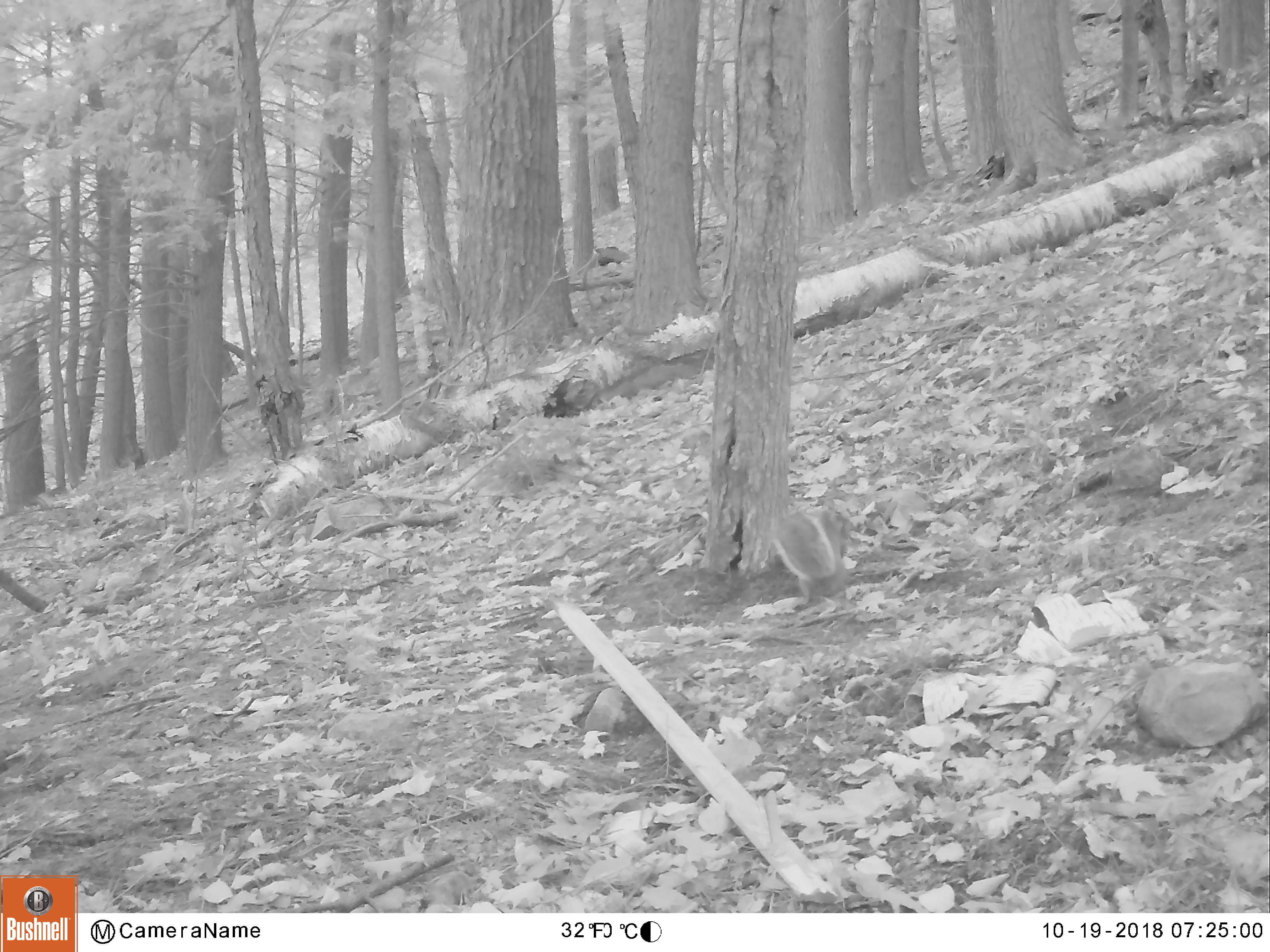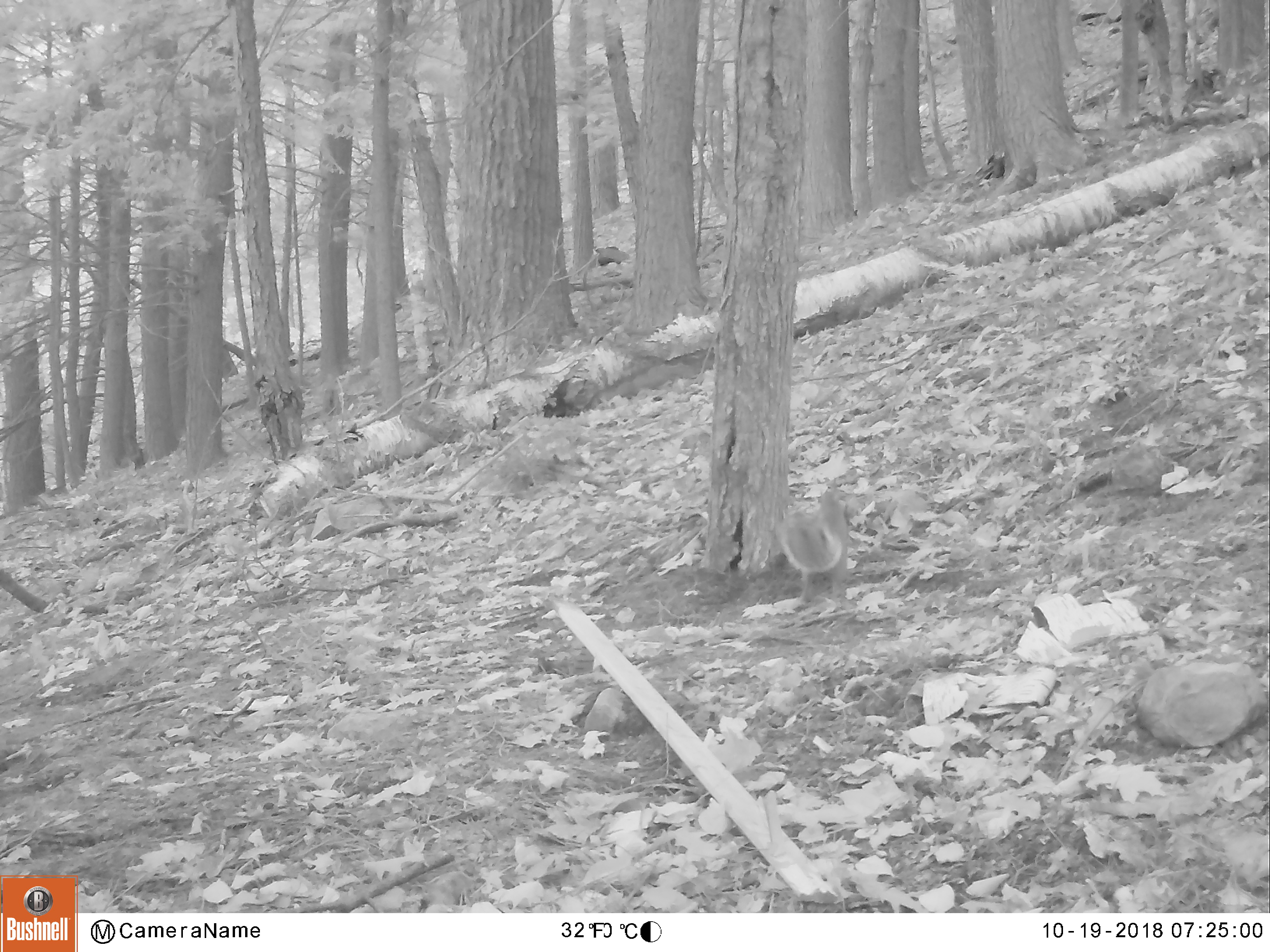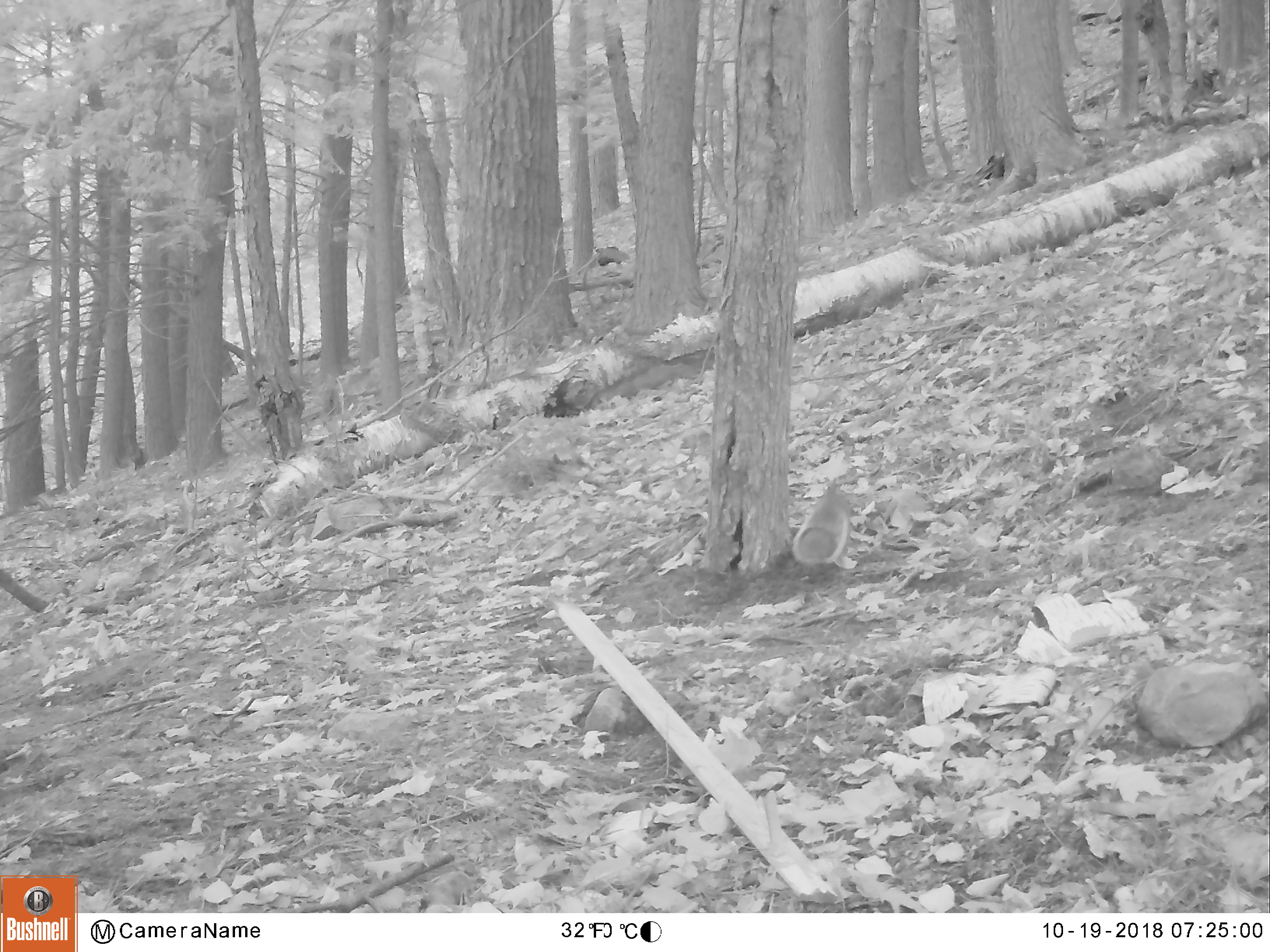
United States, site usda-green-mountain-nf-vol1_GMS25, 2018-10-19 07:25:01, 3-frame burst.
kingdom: Animalia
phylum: Chordata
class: Mammalia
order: Rodentia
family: Sciuridae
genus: Sciurus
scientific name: Sciurus carolinensis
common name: gray squirrel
Gray squirrel (Sciurus carolinensis).